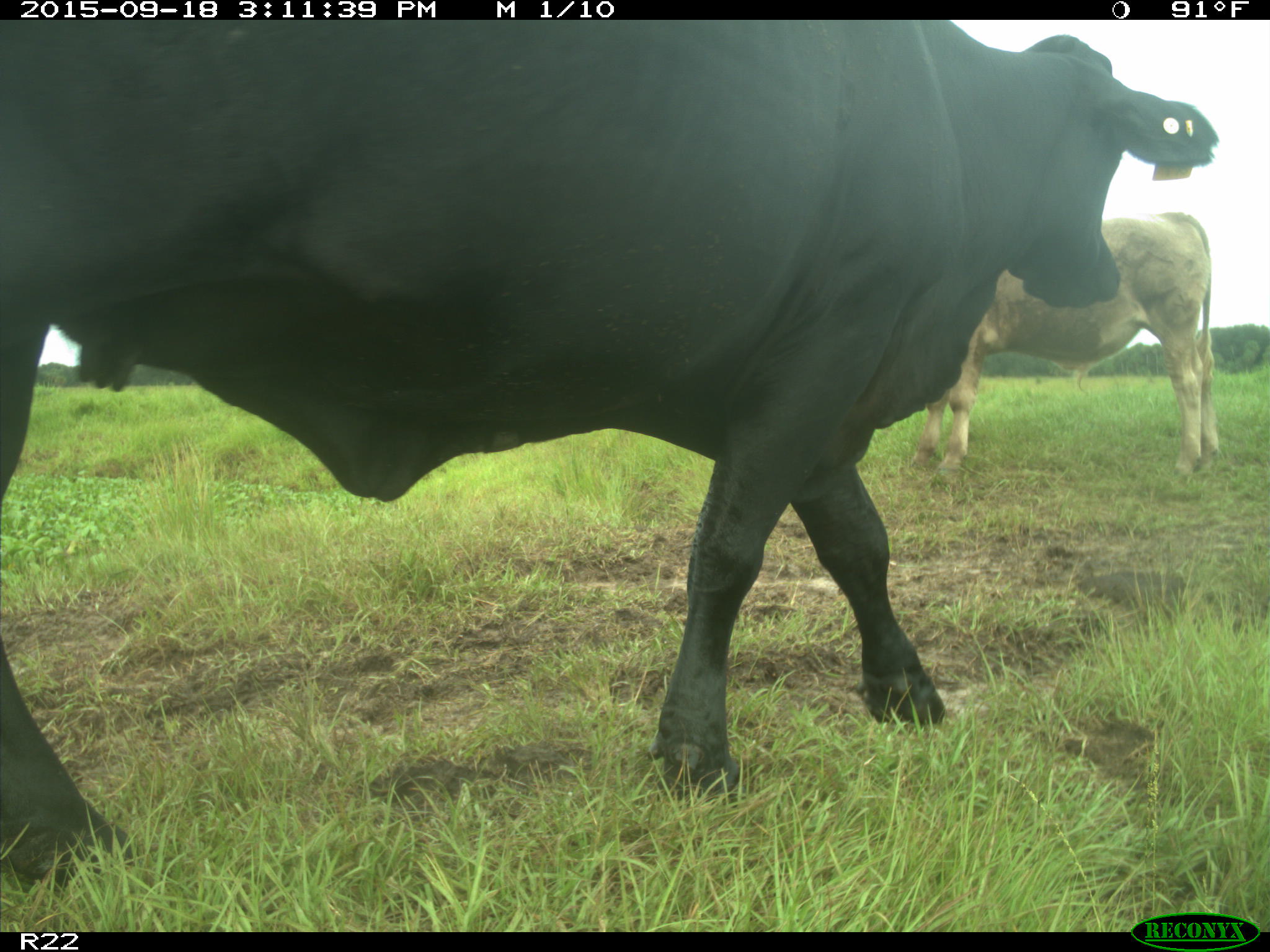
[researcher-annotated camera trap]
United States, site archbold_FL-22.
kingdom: Animalia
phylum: Chordata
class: Mammalia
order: Artiodactyla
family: Bovidae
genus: Bos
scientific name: Bos taurus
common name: domestic cow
Bos taurus (domestic cow).